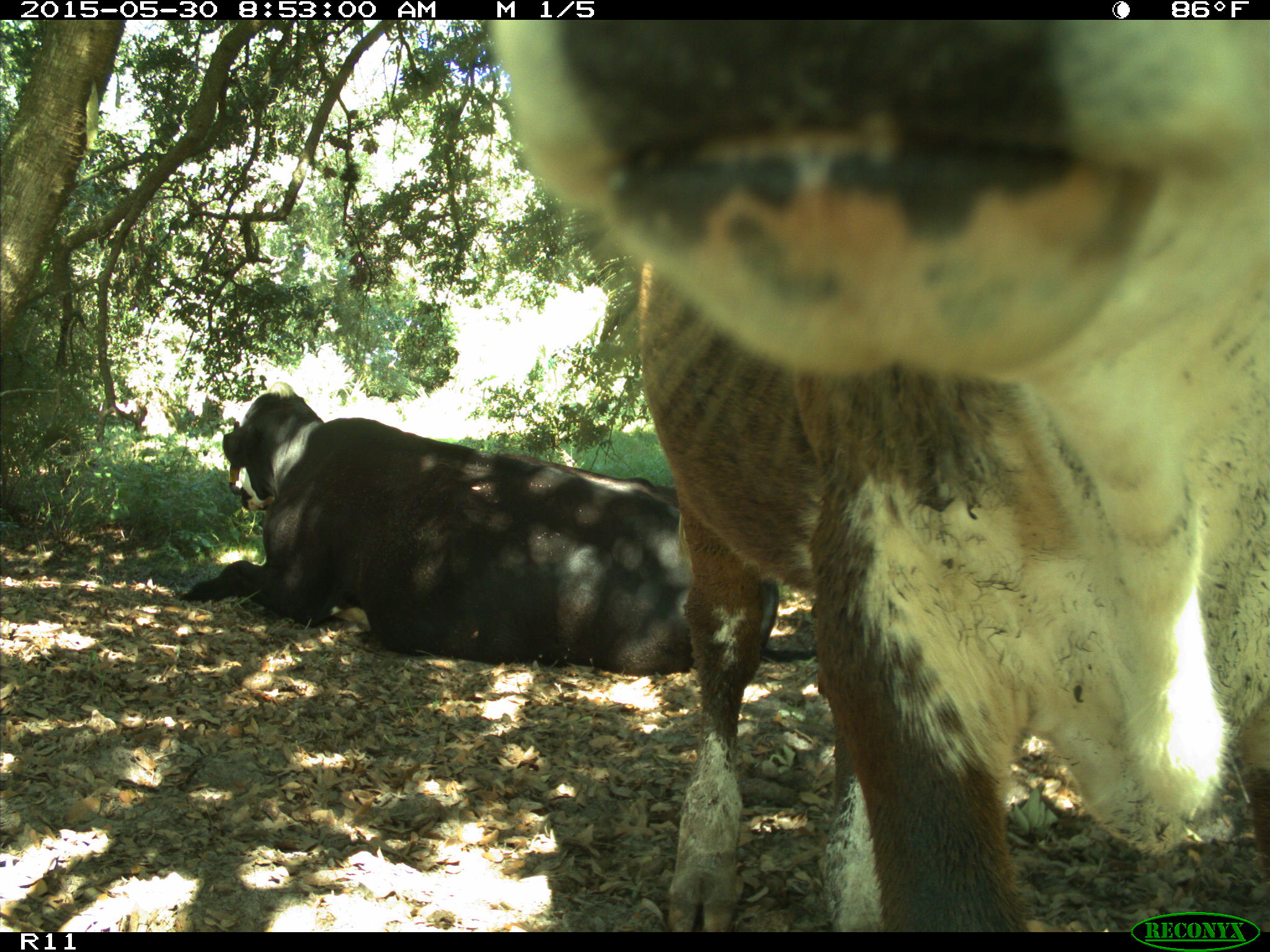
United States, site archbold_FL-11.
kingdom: Animalia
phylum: Chordata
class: Mammalia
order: Artiodactyla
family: Bovidae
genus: Bos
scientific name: Bos taurus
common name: domestic cow